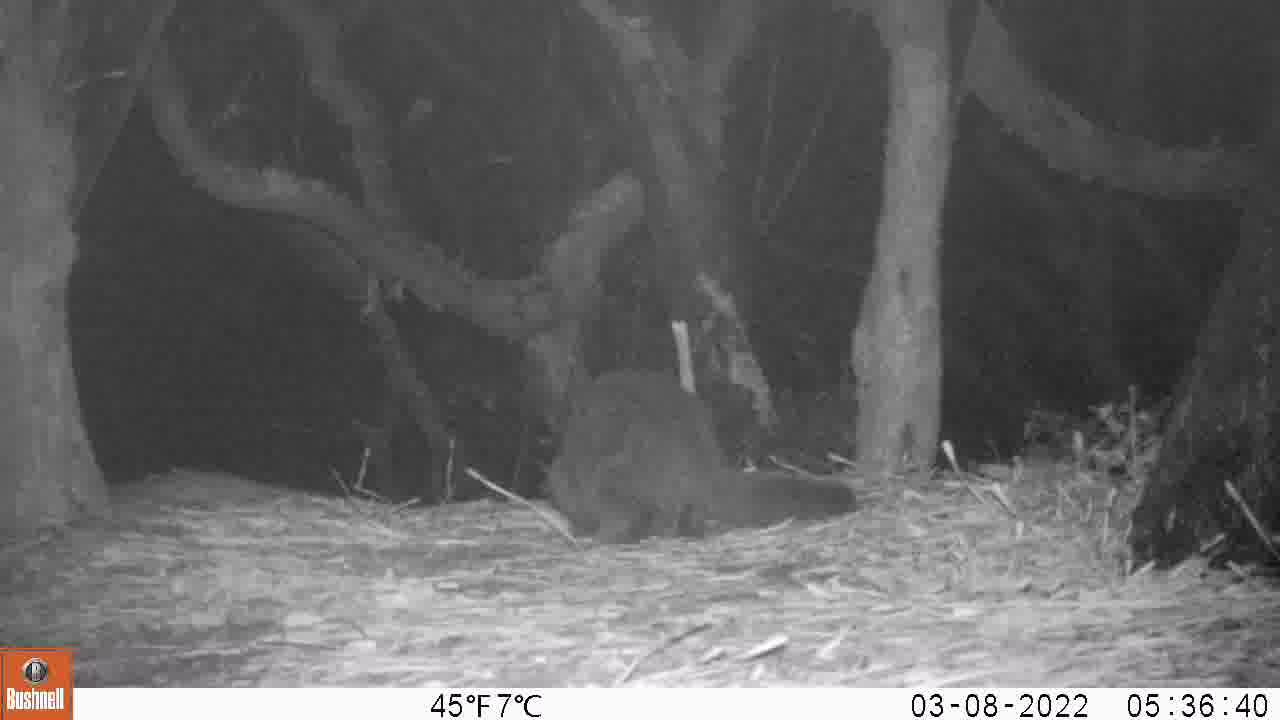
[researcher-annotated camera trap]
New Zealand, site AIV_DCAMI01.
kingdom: Animalia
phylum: Chordata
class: Mammalia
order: Carnivora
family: Felidae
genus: Felis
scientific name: Felis catus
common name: domestic cat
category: cat